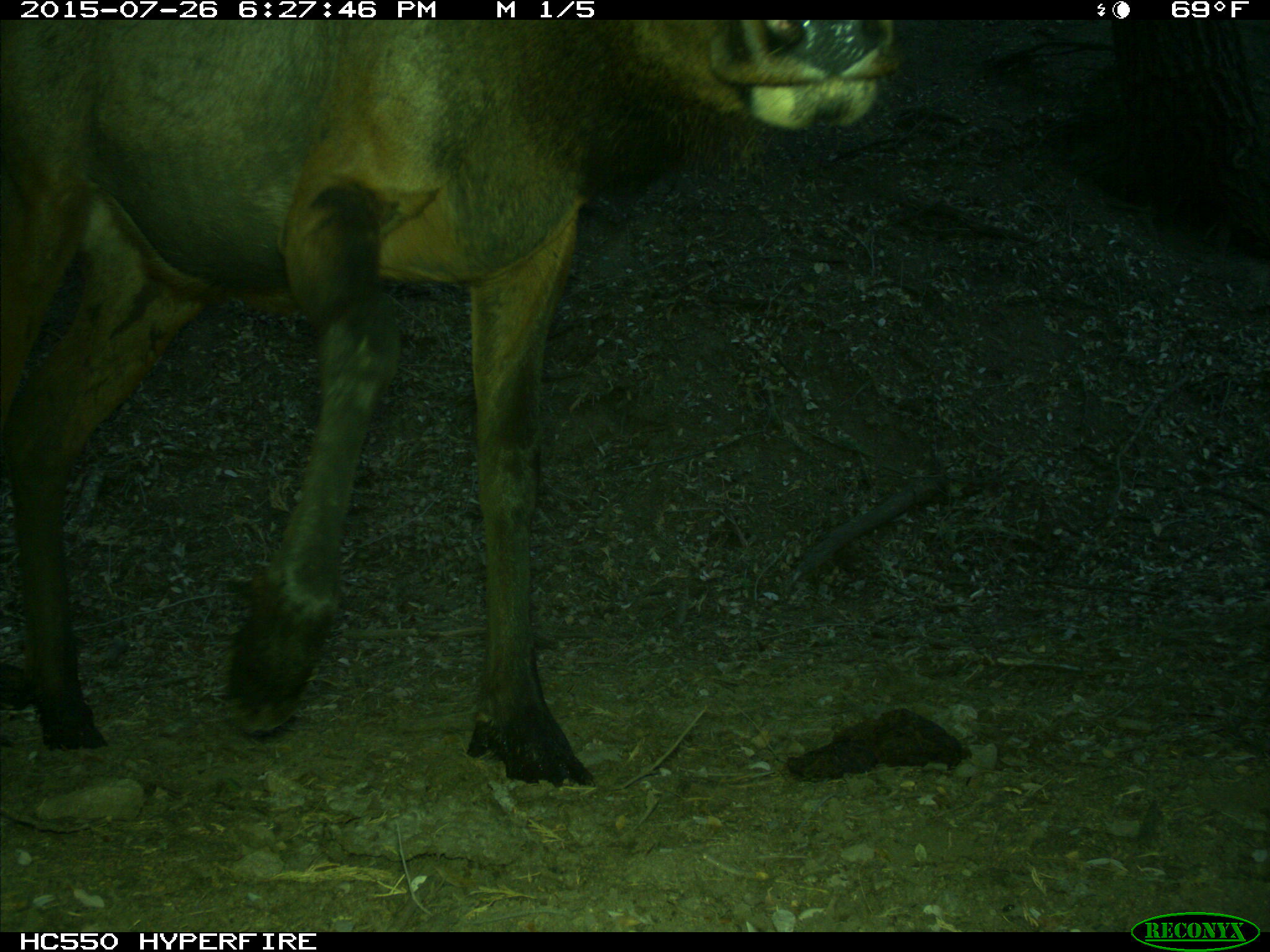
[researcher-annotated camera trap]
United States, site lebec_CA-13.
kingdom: Animalia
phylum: Chordata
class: Mammalia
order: Artiodactyla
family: Cervidae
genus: Cervus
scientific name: Cervus canadensis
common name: elk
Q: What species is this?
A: Cervus canadensis (elk).